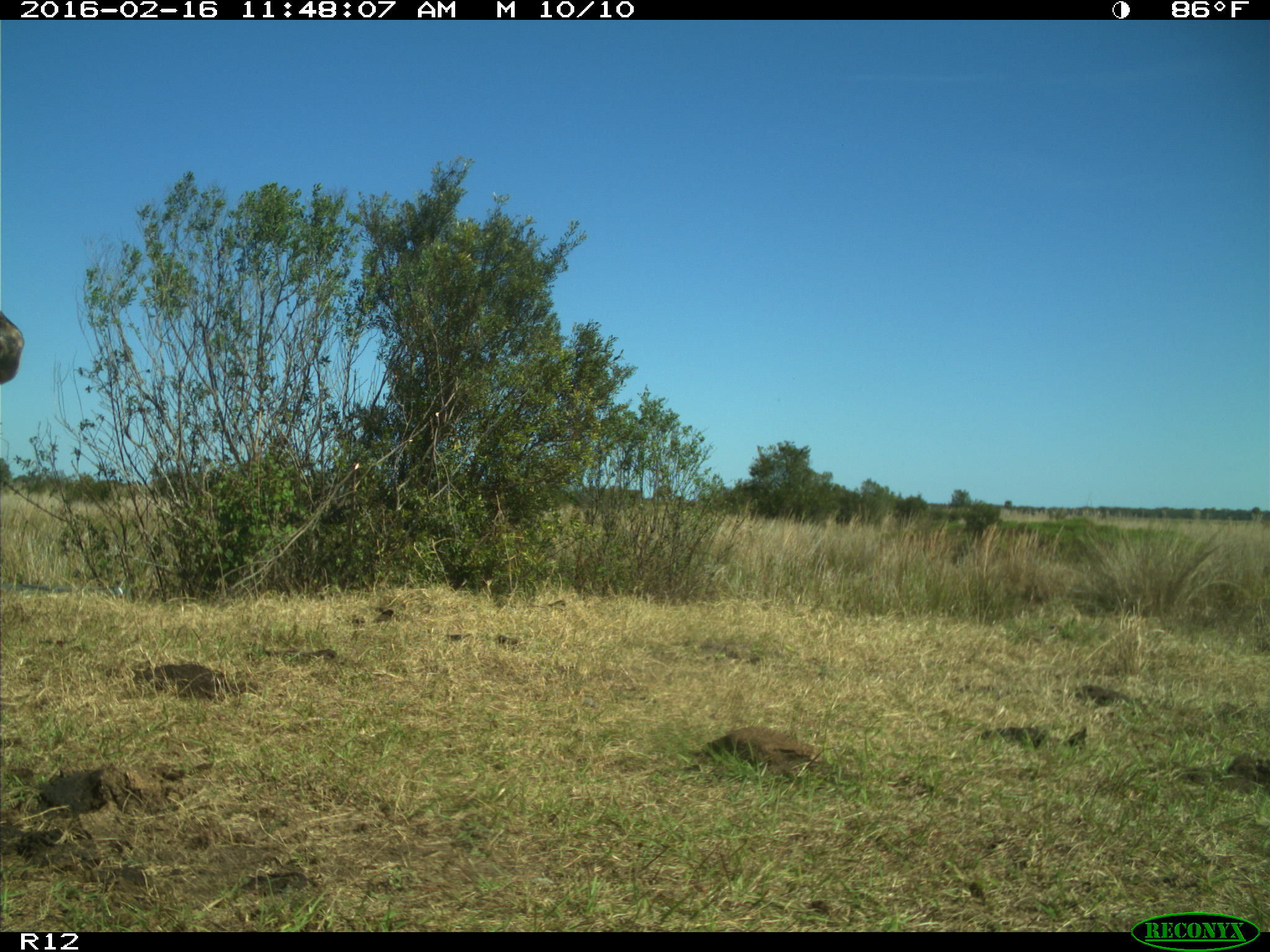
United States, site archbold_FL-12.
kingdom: Animalia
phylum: Chordata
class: Mammalia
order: Artiodactyla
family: Bovidae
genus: Bos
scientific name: Bos taurus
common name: domestic cow